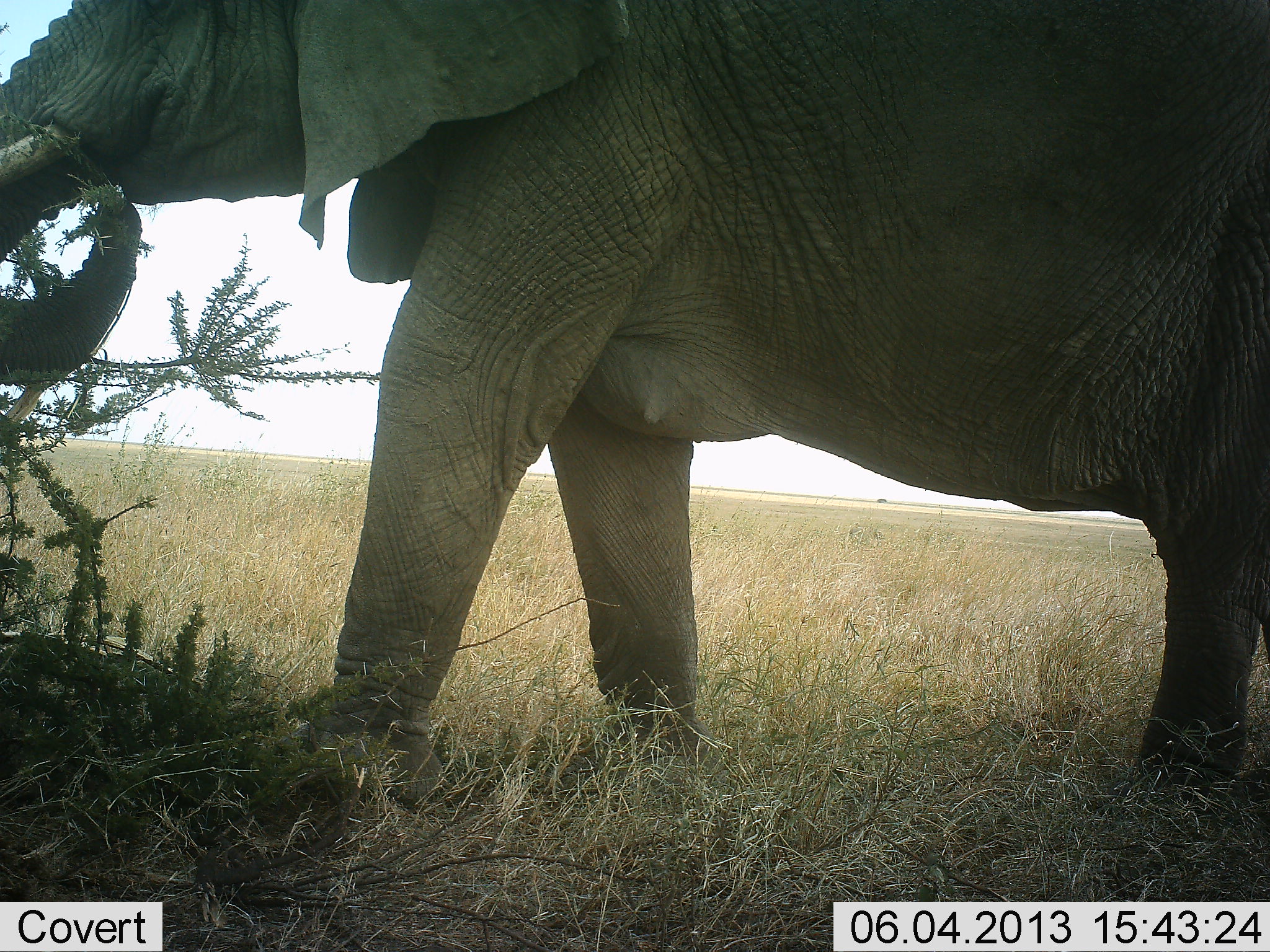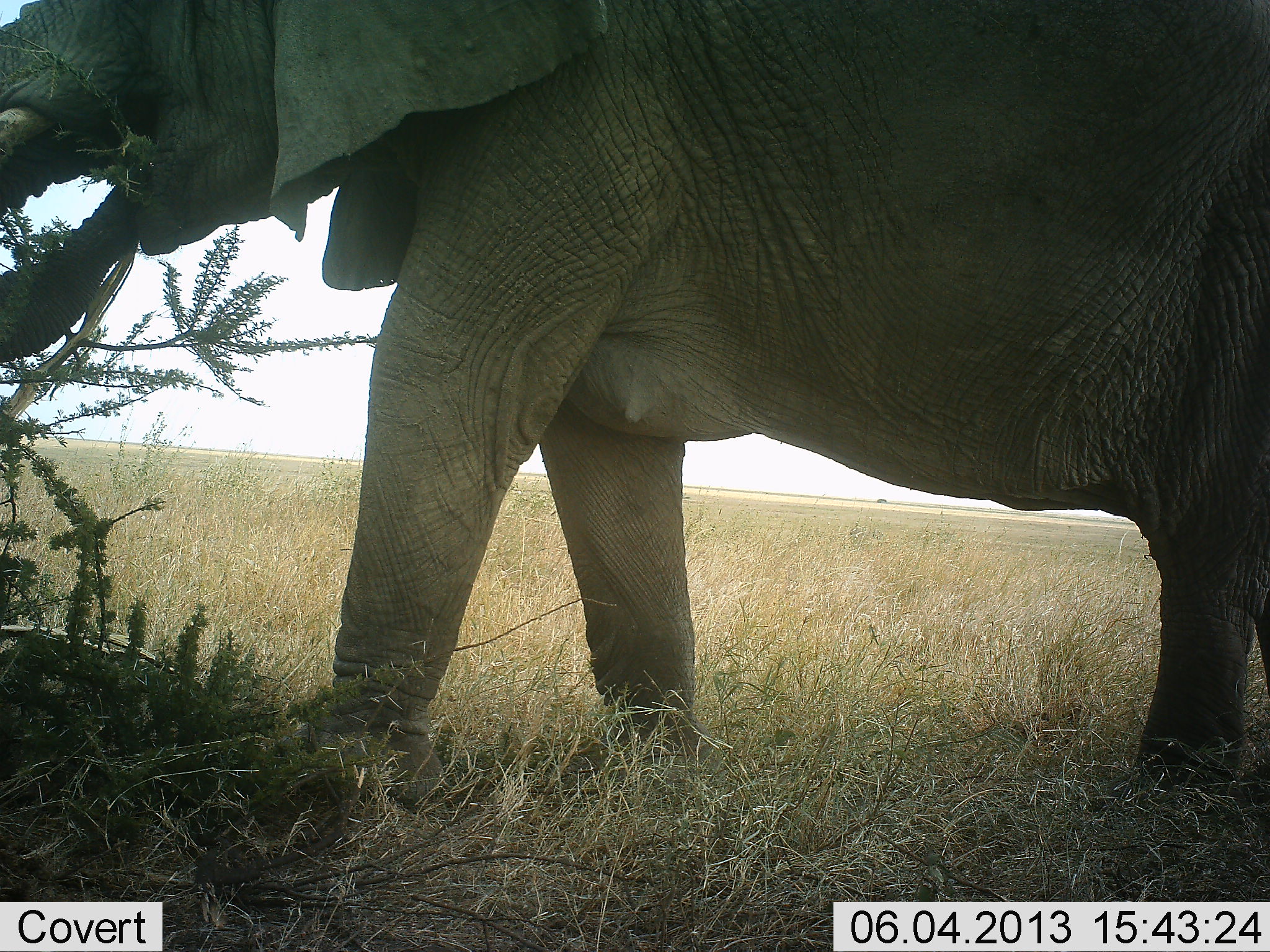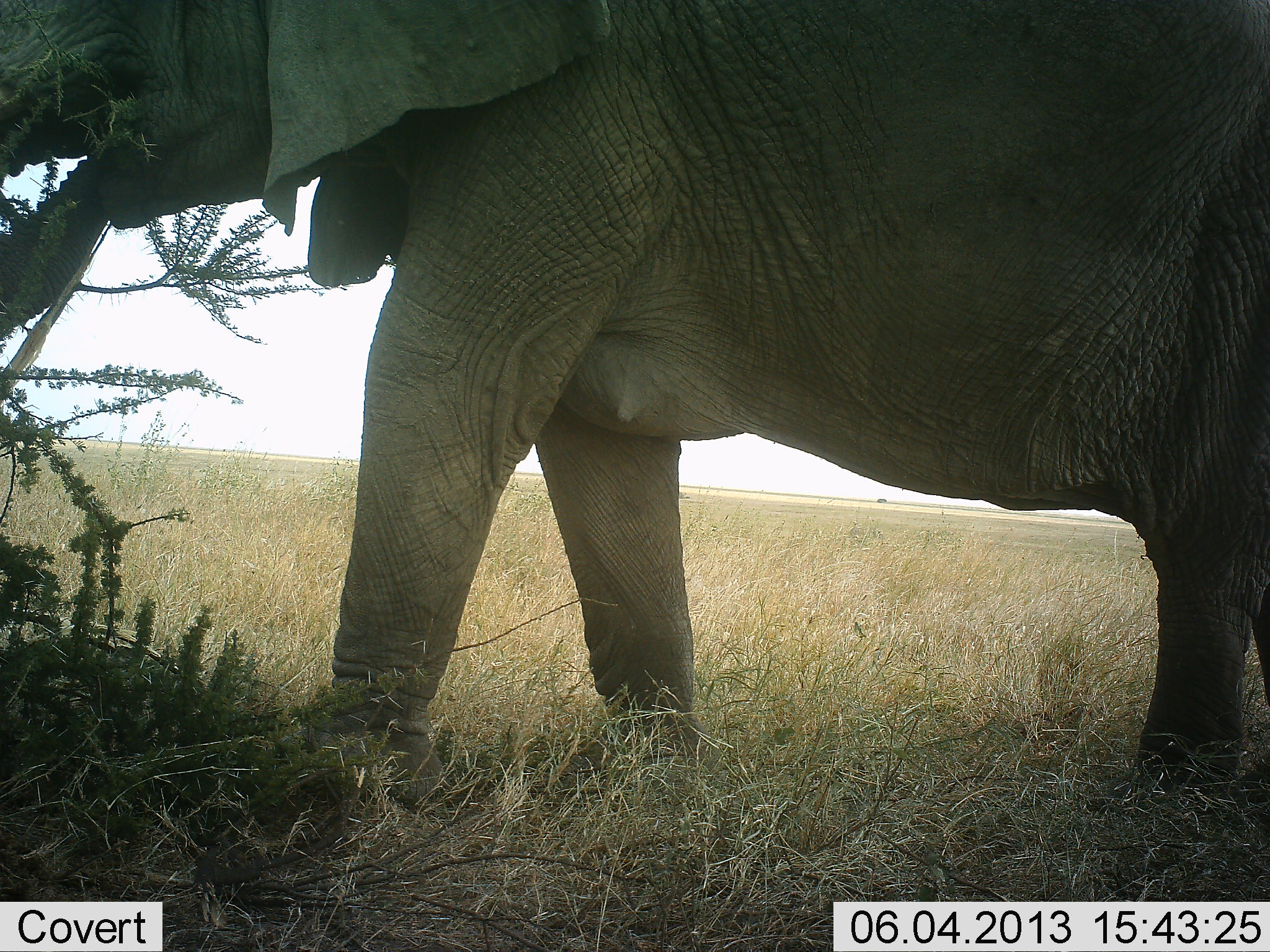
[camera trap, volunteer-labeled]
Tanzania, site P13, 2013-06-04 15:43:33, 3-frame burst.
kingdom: Animalia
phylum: Chordata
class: Mammalia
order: Proboscidea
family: Elephantidae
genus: Loxodonta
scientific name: Loxodonta africana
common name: african bush elephant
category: elephant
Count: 1.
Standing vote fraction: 27%.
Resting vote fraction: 0%.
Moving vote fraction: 0%.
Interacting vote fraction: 0%.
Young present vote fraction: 0%.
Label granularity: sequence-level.